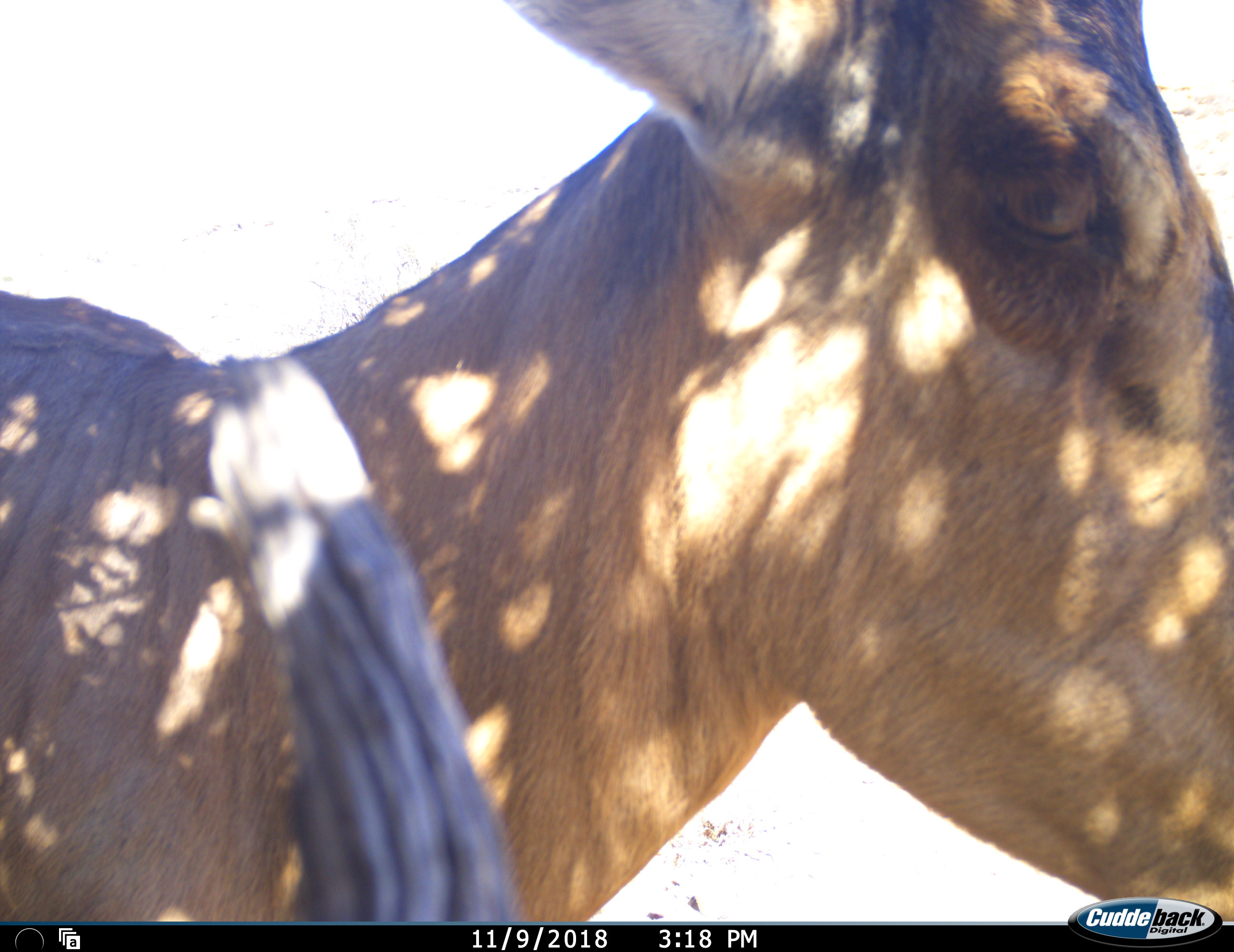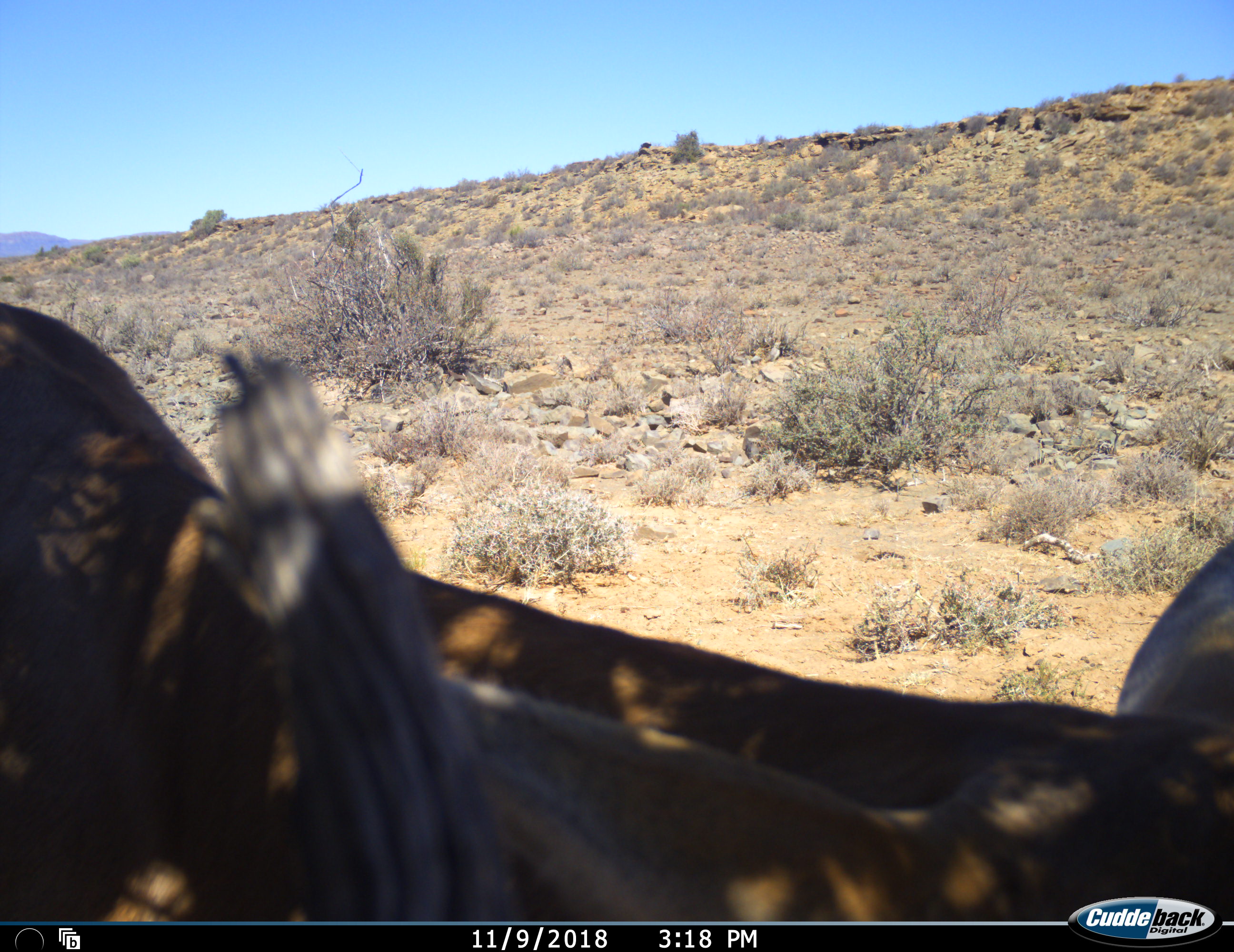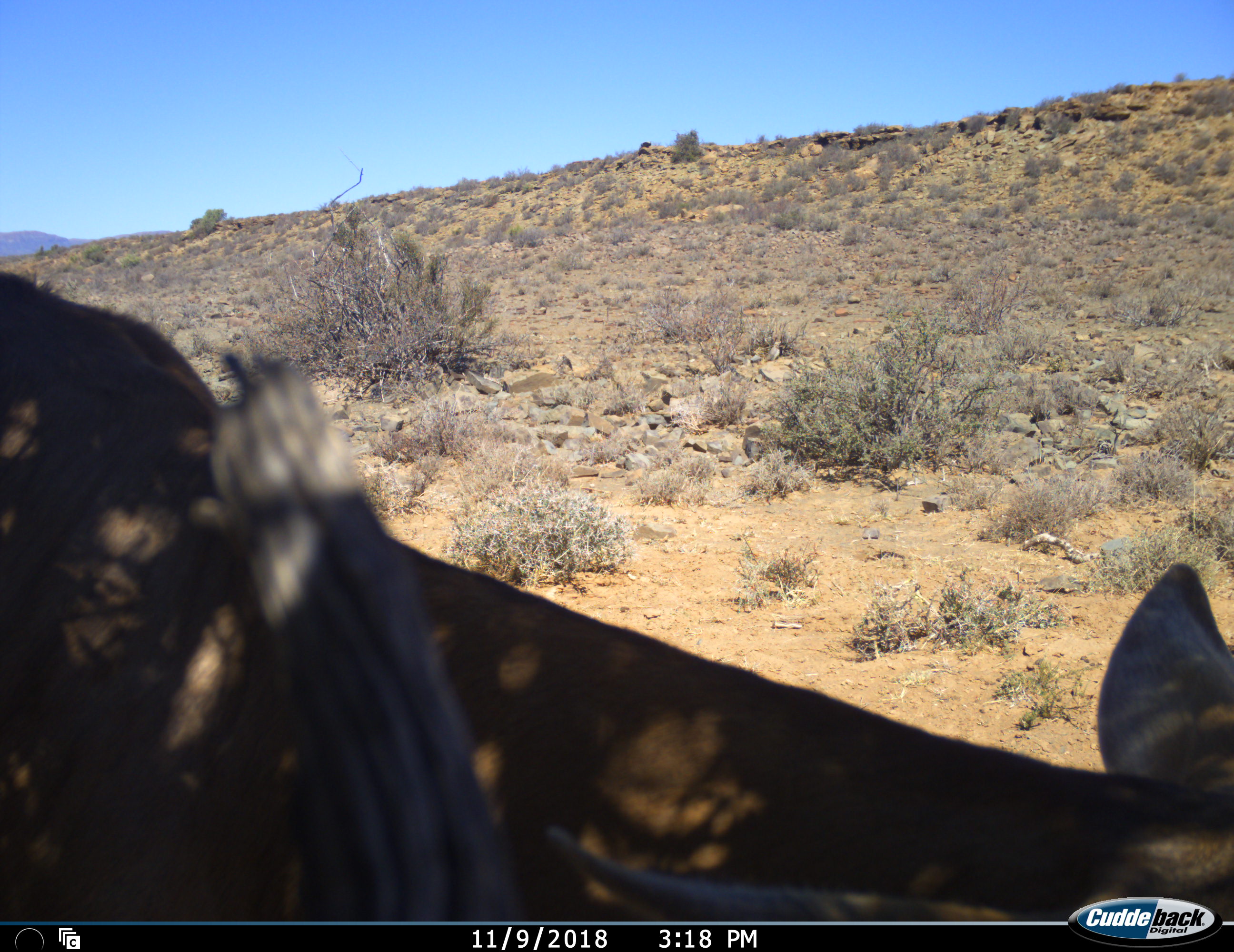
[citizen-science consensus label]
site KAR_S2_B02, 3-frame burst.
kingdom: Animalia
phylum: Chordata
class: Mammalia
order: Artiodactyla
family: Bovidae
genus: Alcelaphus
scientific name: Alcelaphus buselaphus caama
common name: red hartebeest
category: hartebeestred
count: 1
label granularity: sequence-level